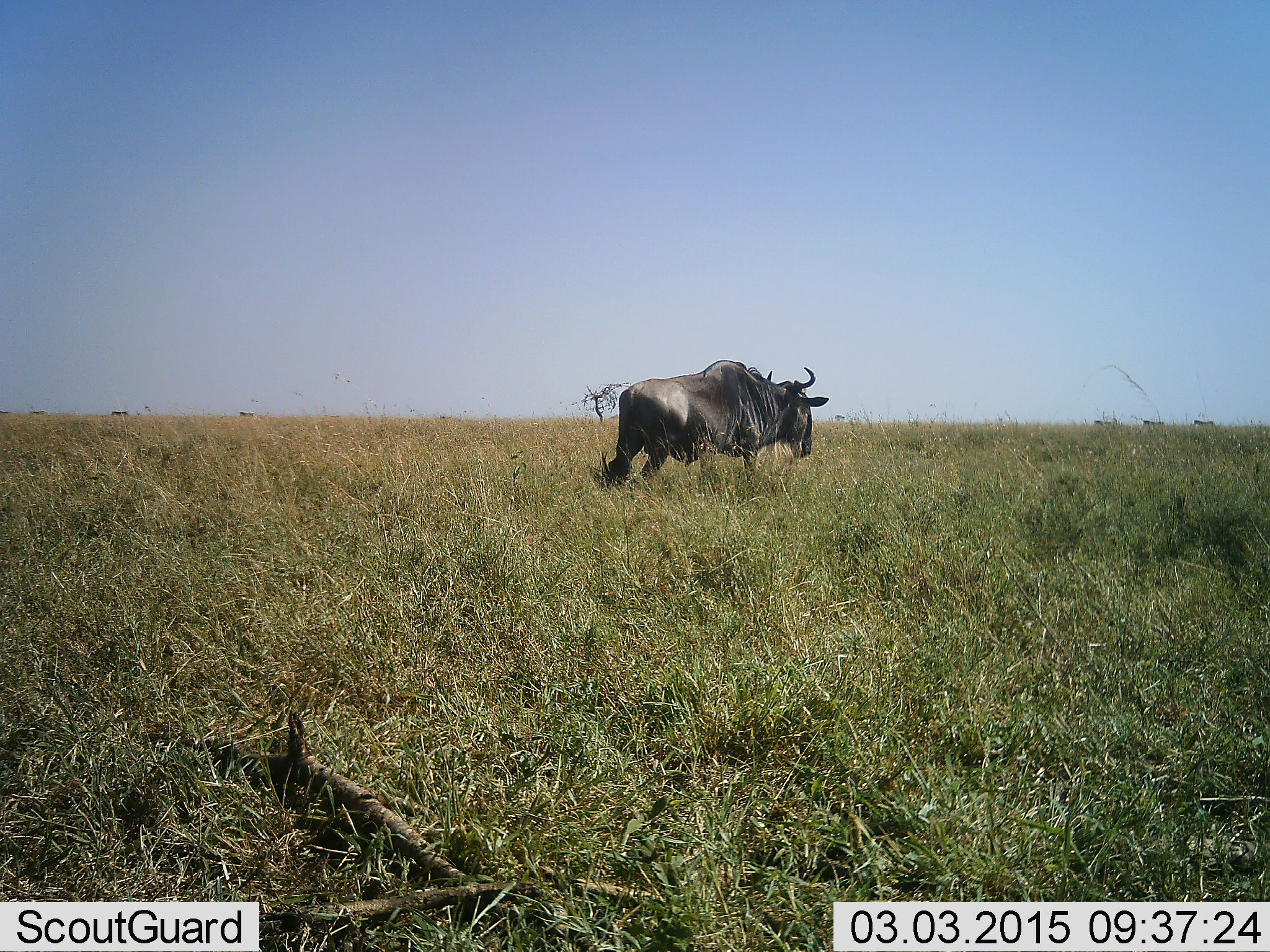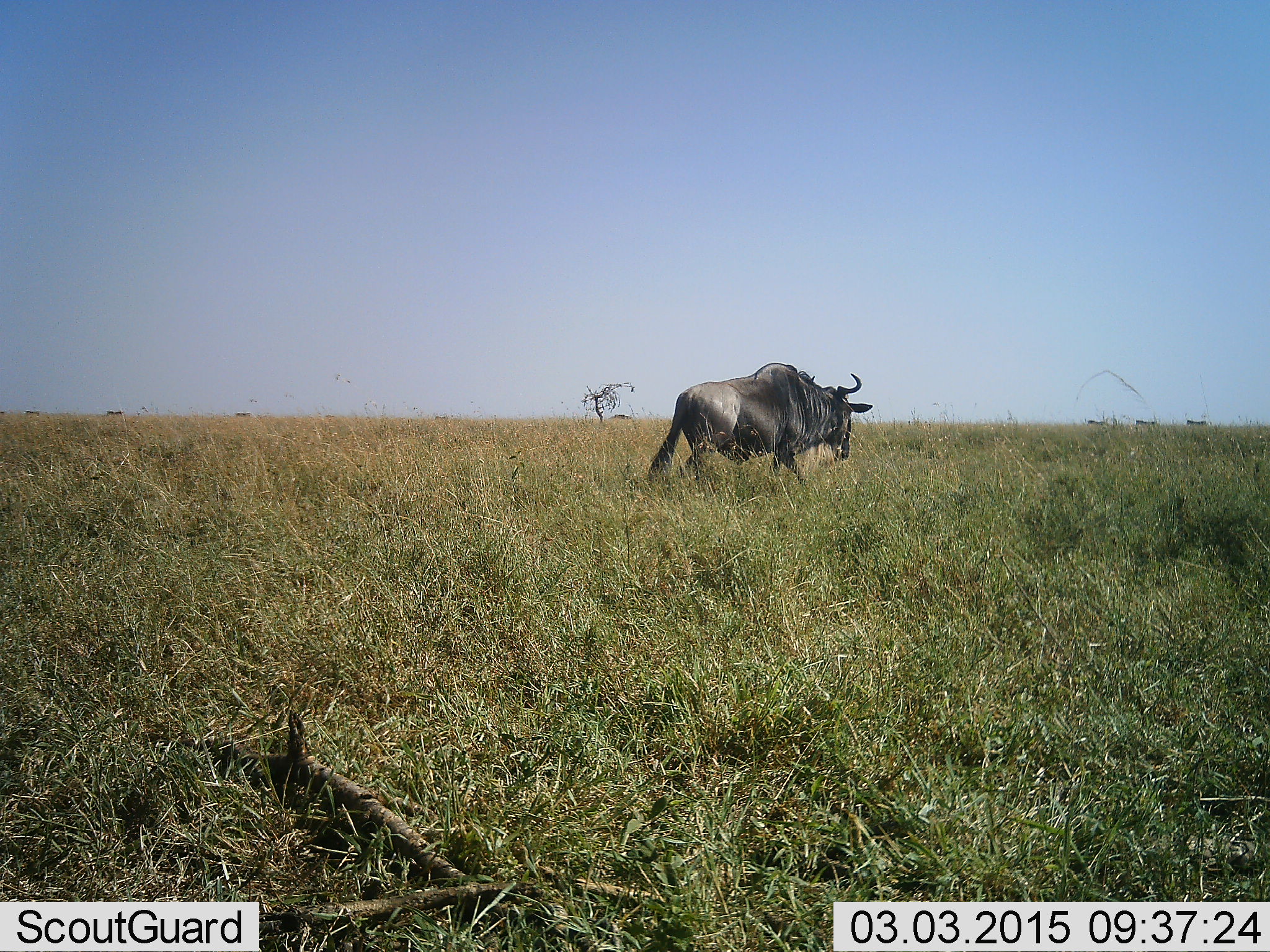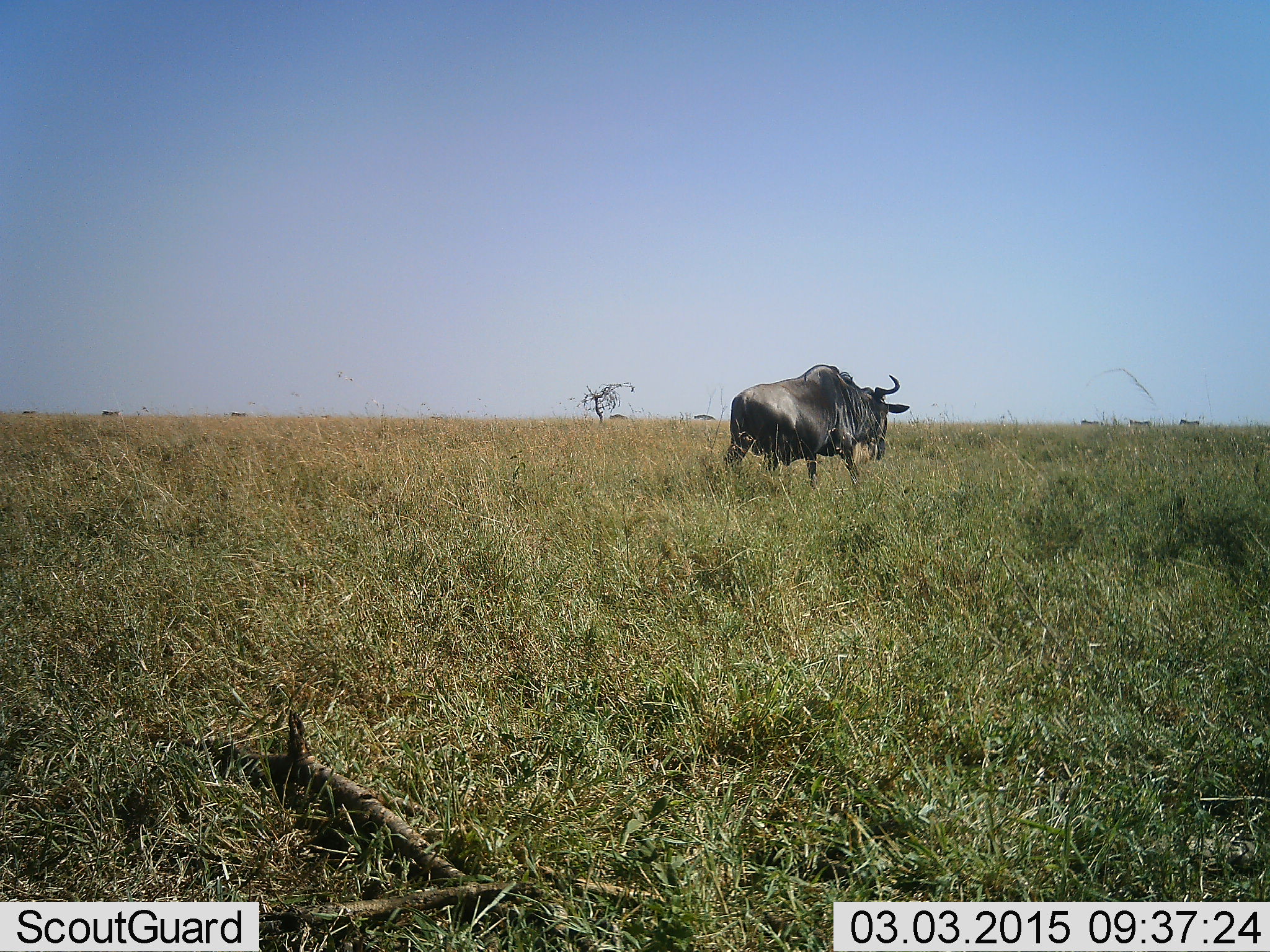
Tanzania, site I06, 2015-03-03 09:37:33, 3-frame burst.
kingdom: Animalia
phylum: Chordata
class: Mammalia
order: Artiodactyla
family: Bovidae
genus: Connochaetes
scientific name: Connochaetes taurinus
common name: blue wildebeest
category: wildebeest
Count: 1.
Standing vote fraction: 10%.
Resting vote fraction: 0%.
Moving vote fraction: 100%.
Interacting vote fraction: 0%.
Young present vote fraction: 0%.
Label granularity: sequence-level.